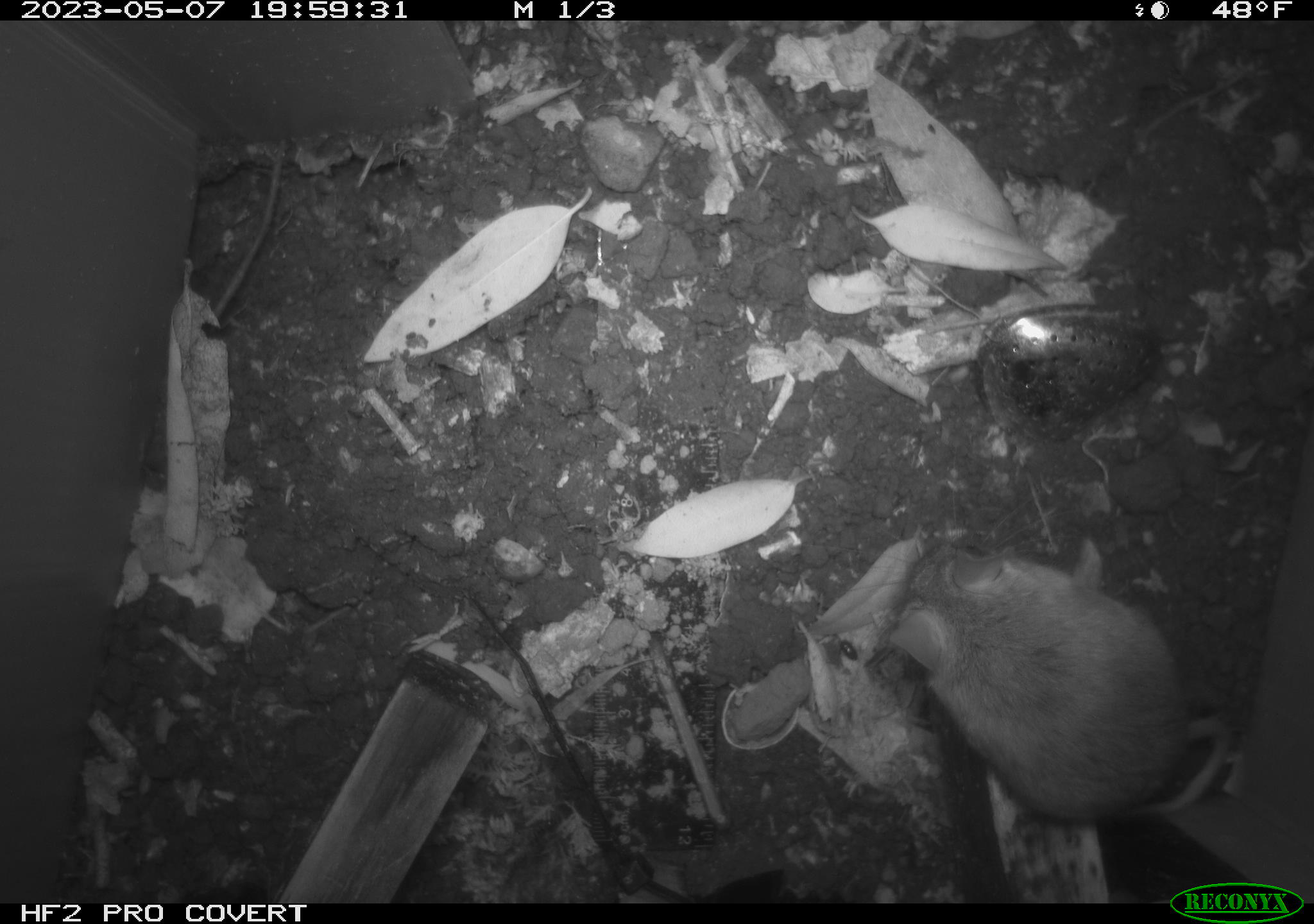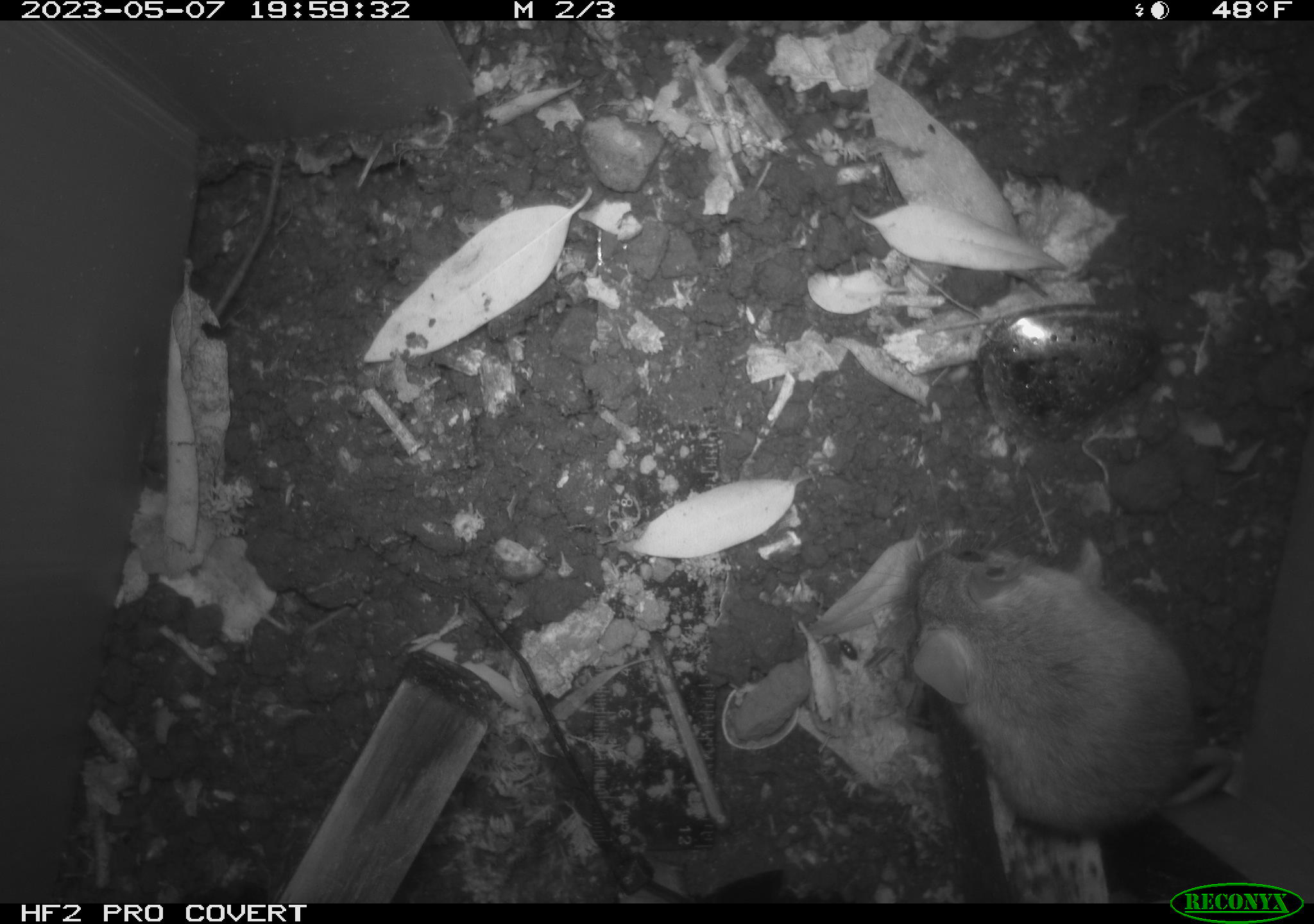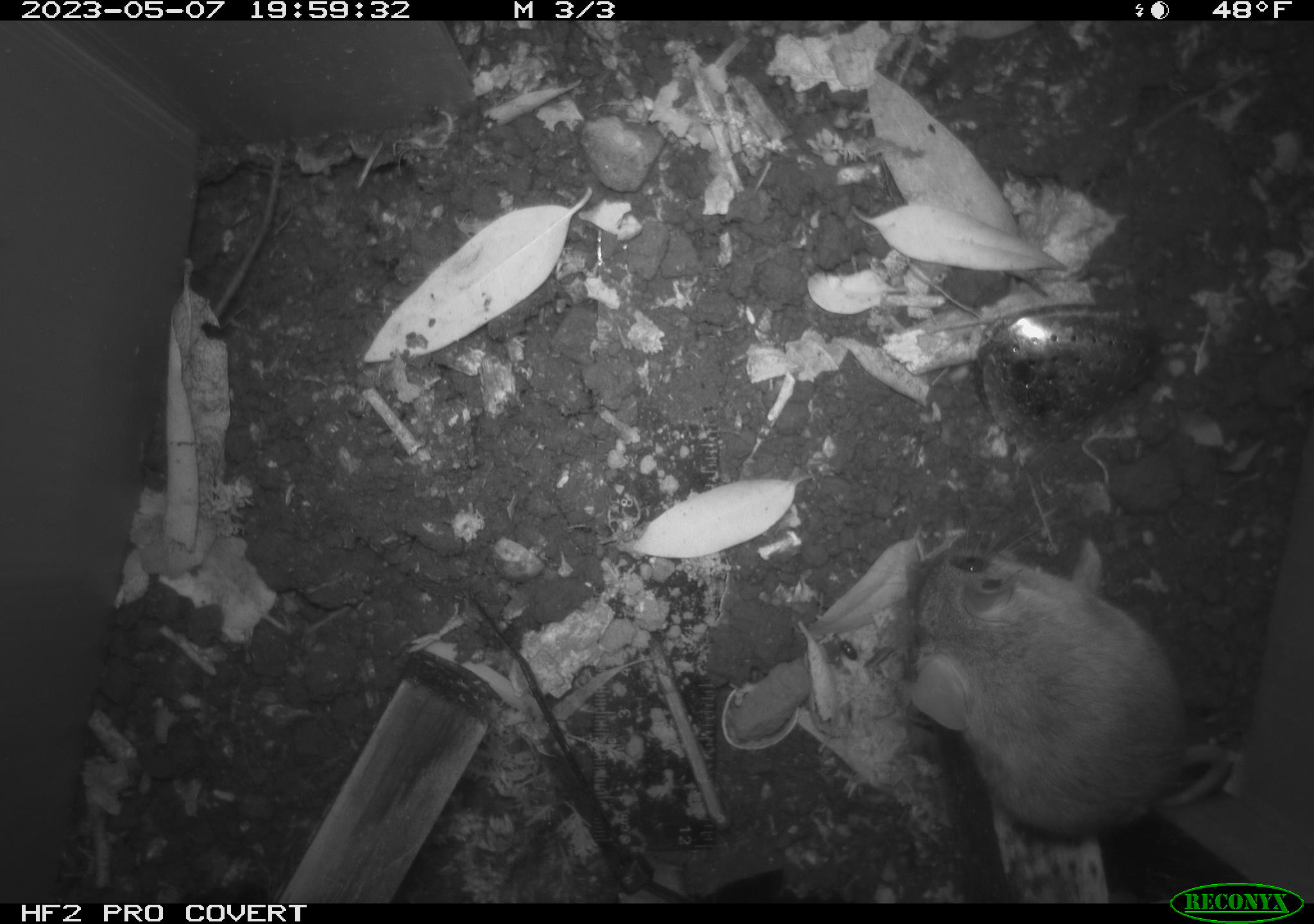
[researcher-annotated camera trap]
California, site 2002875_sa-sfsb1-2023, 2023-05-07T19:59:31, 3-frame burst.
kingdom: Animalia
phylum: Chordata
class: Mammalia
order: Rodentia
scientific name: Rodentia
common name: mouse species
Mouse species (Rodentia).